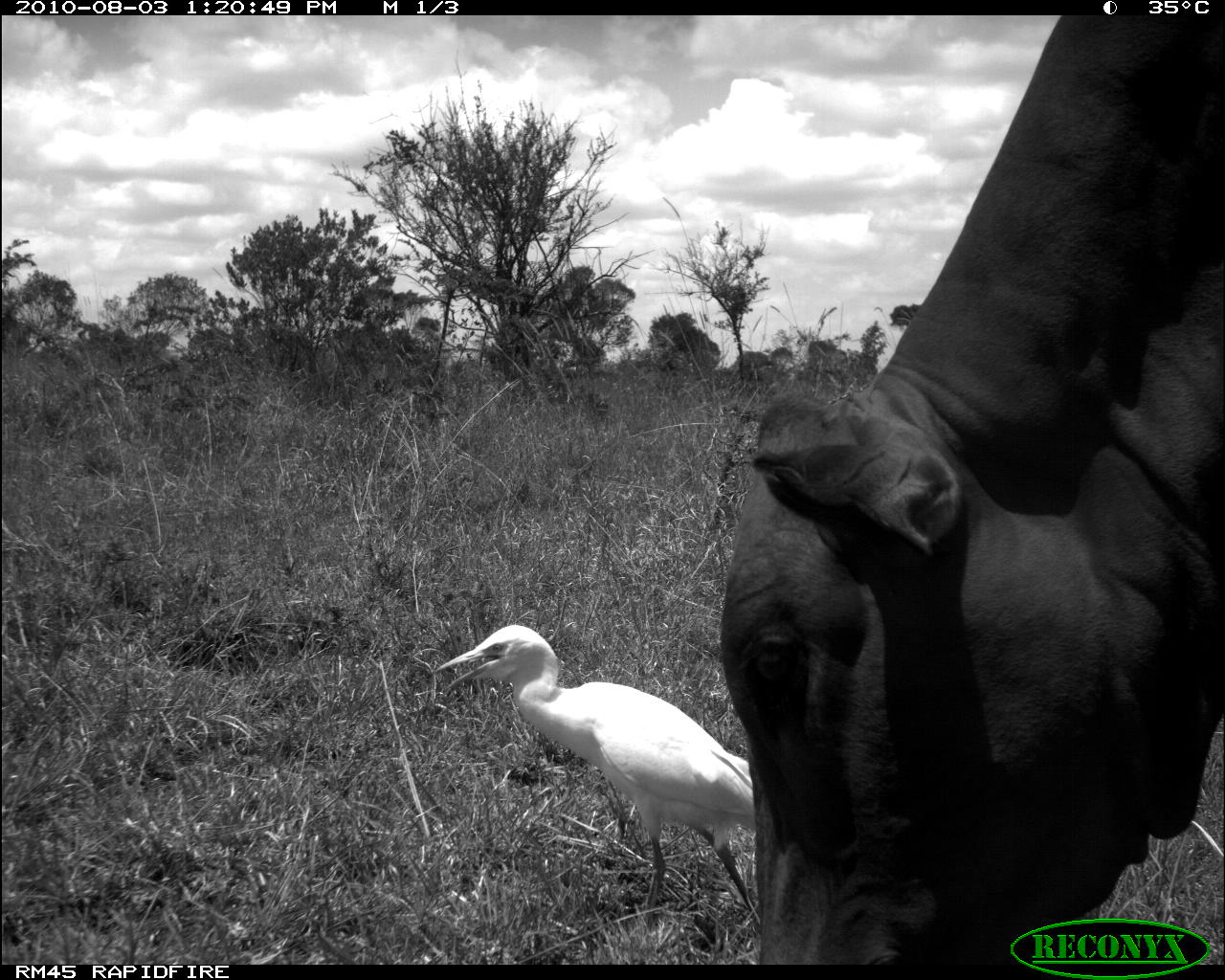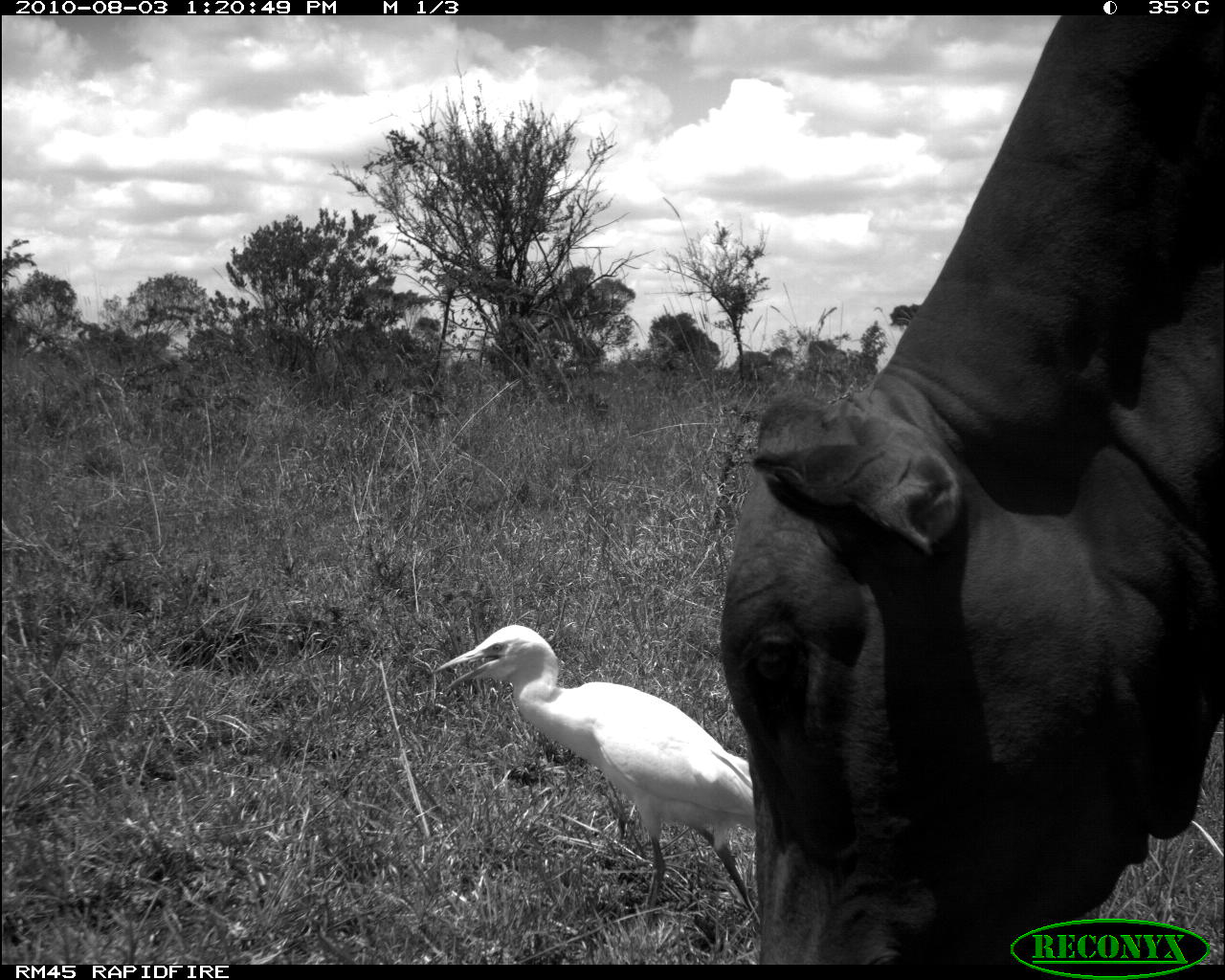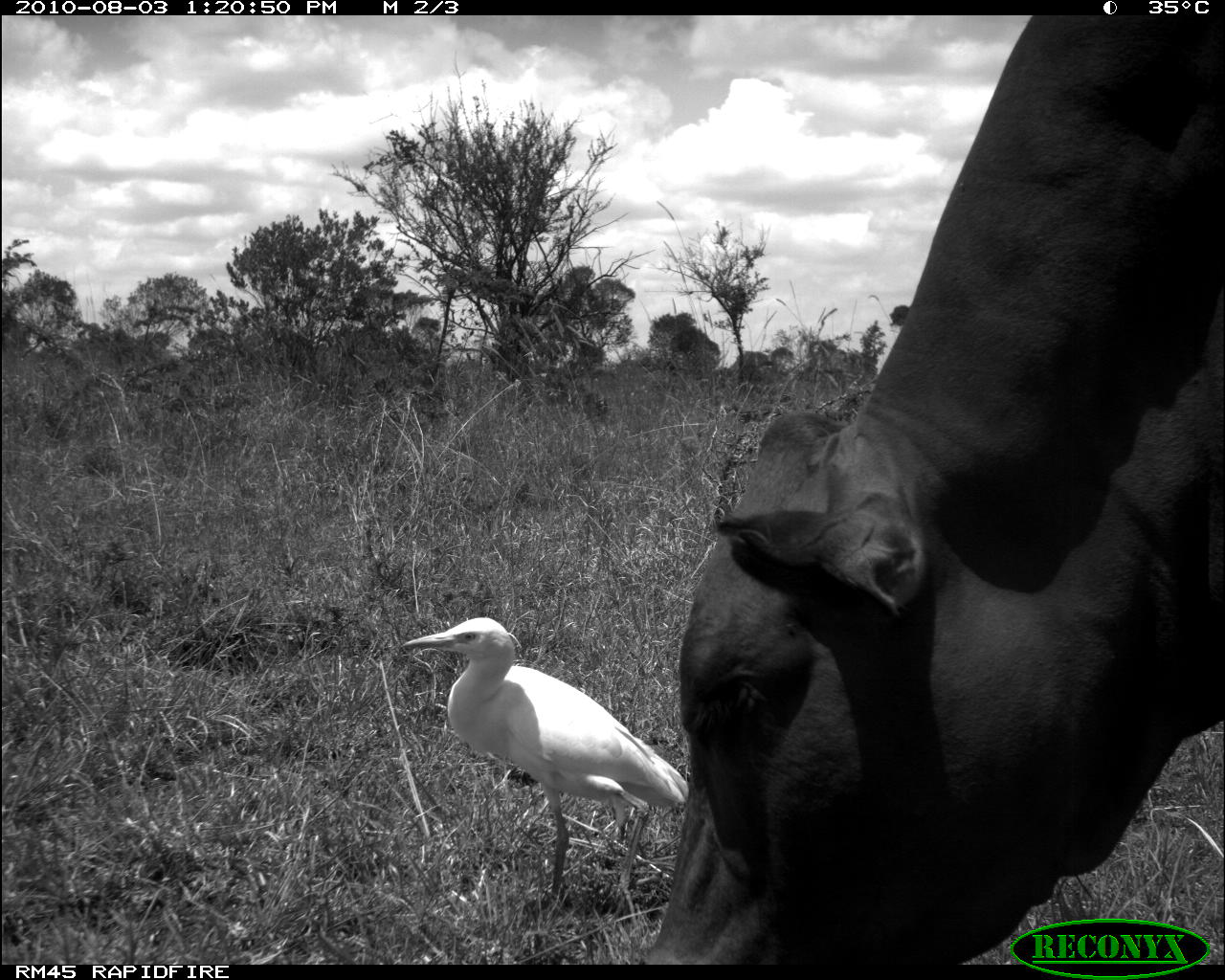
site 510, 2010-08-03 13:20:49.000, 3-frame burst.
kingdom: Animalia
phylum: Chordata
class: Aves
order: Pelecaniformes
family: Ardeidae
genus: Bubulcus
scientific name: Bubulcus ibis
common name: cattle egret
Bubulcus ibis (cattle egret), count 1.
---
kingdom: Animalia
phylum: Chordata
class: Mammalia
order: Artiodactyla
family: Bovidae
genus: Bos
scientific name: Bos taurus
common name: domestic cattle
Bos taurus (domestic cattle), count 1.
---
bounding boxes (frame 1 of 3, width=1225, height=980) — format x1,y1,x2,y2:
bubulcus ibis: 717,15,1225,963; 427,624,761,928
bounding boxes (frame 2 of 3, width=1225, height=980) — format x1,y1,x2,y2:
bos taurus: 717,15,1225,963; 427,624,761,928